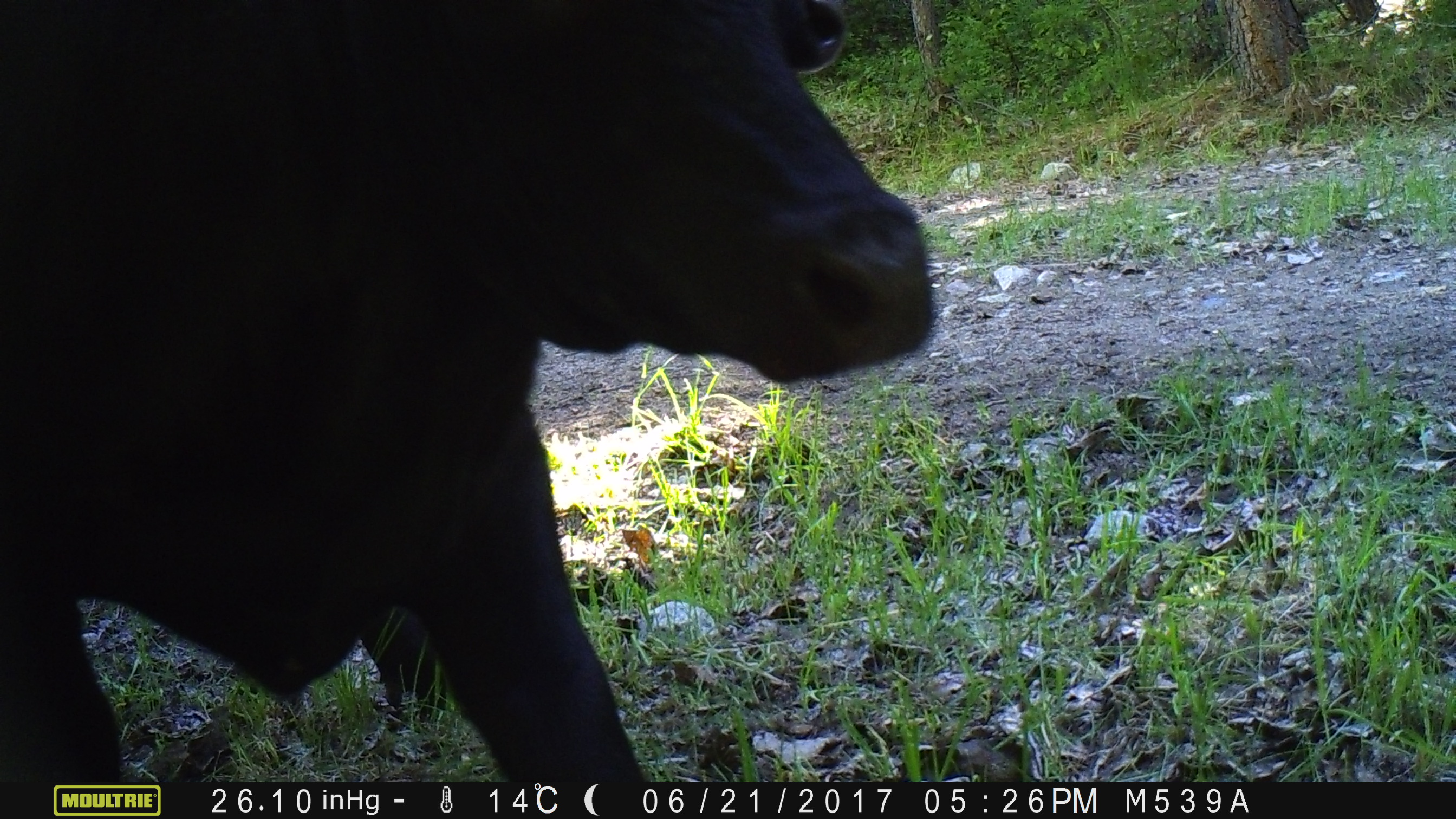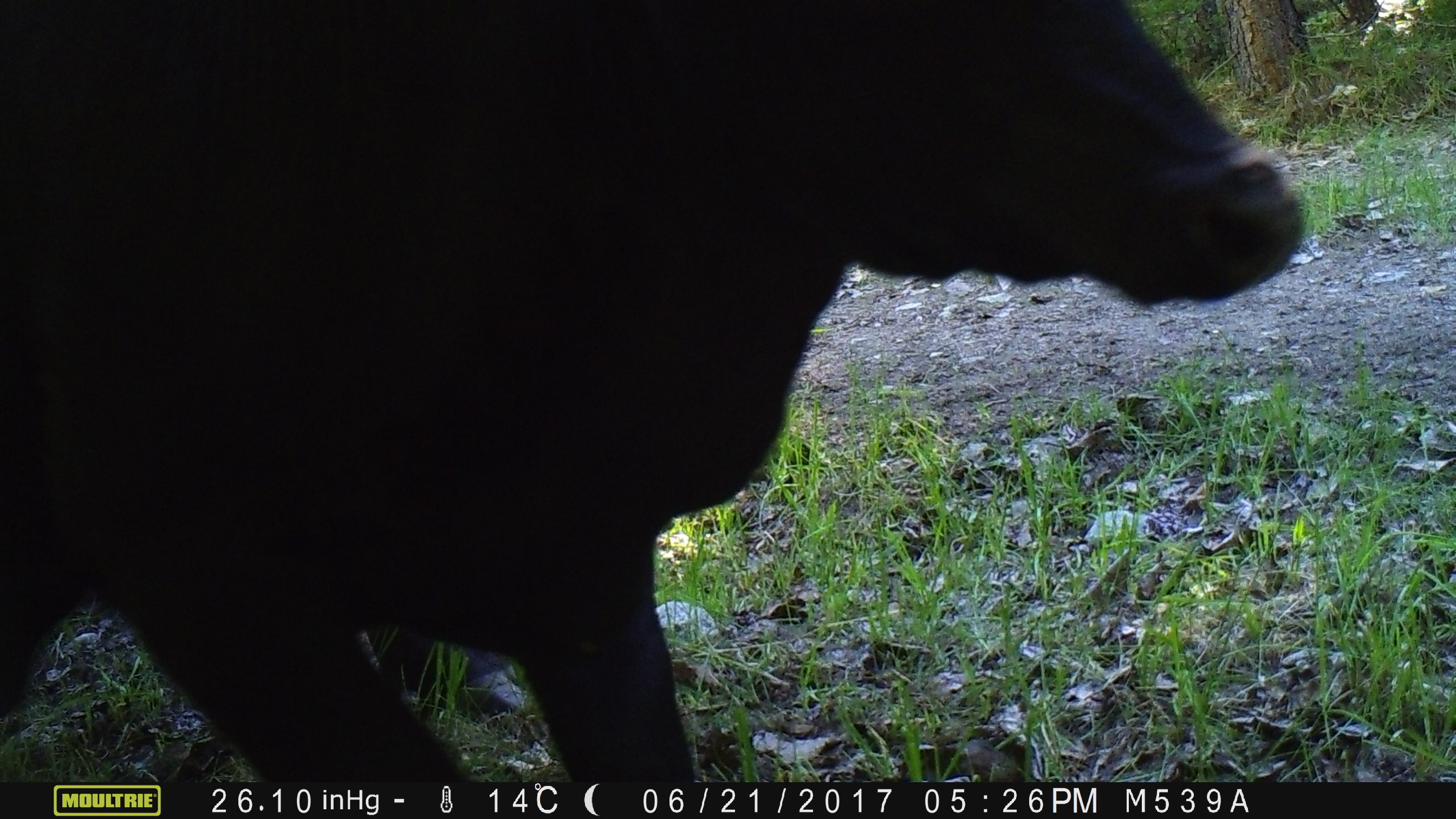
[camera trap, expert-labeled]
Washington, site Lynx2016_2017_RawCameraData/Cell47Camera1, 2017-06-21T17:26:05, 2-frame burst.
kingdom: Animalia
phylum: Chordata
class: Mammalia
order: Artiodactyla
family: Bovidae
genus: Bos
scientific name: Bos taurus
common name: domestic cattle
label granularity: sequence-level